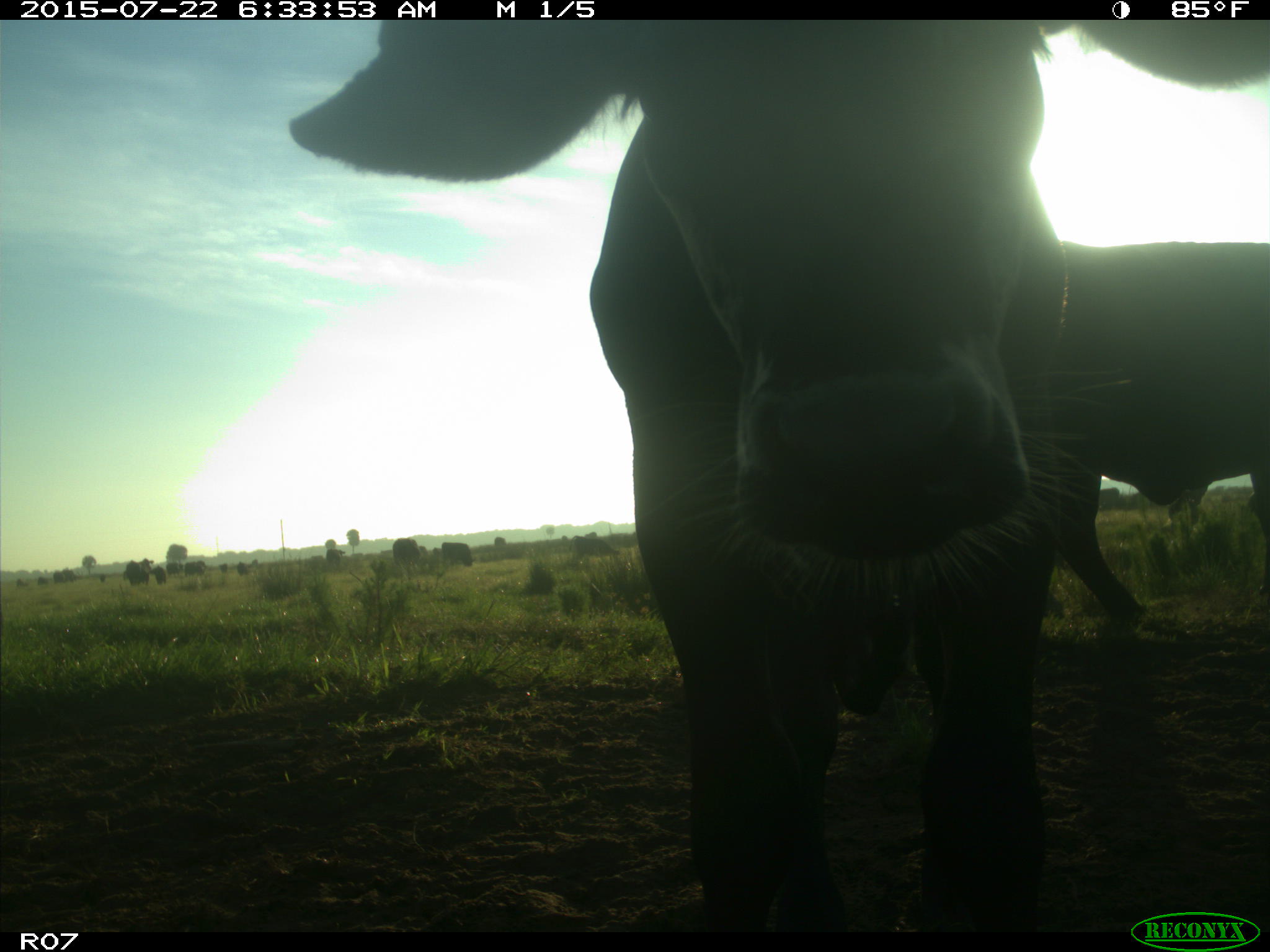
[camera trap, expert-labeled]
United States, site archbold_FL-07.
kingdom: Animalia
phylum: Chordata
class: Mammalia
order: Artiodactyla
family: Suidae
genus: Sus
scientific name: Sus scrofa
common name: wild boar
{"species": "Sus scrofa (wild boar)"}